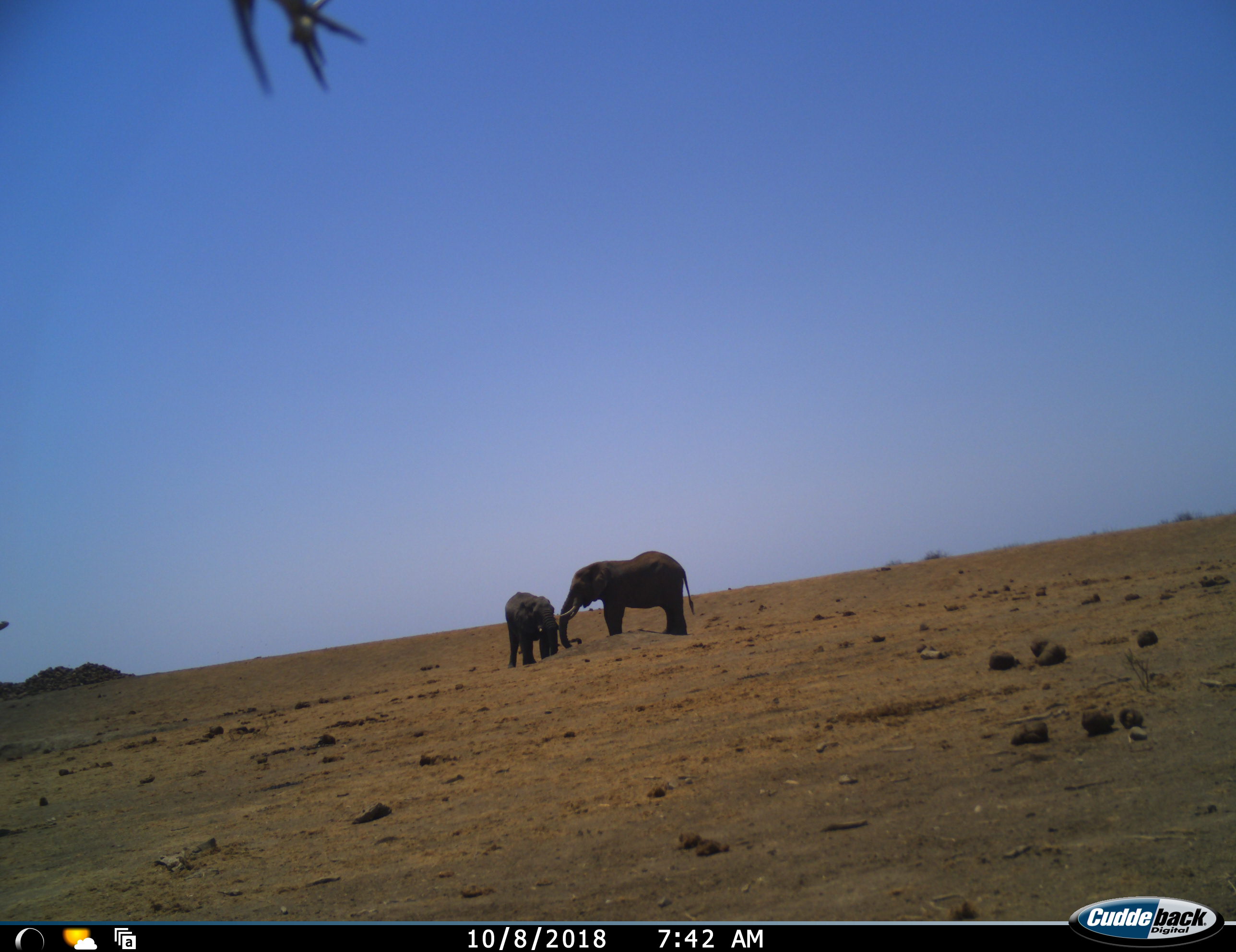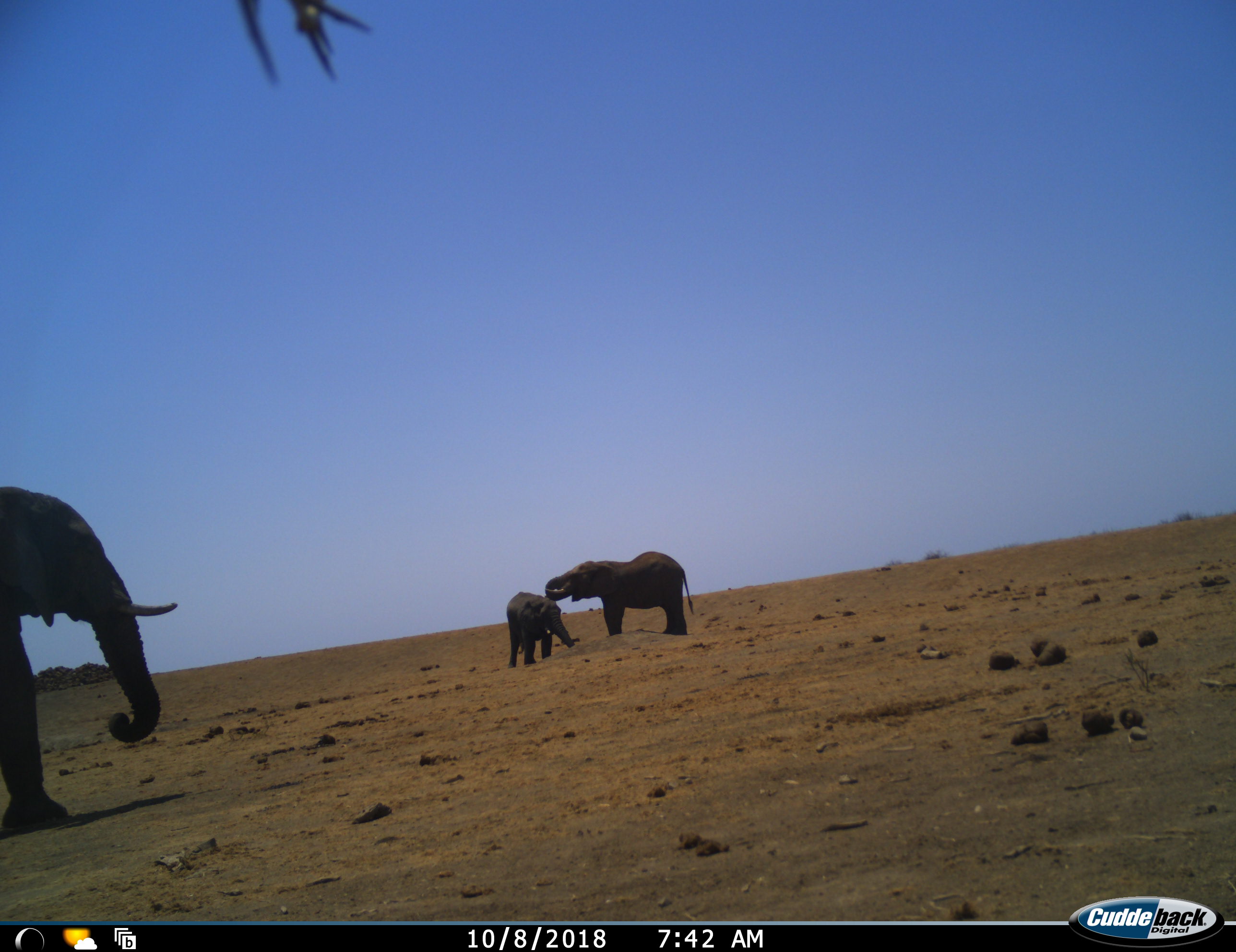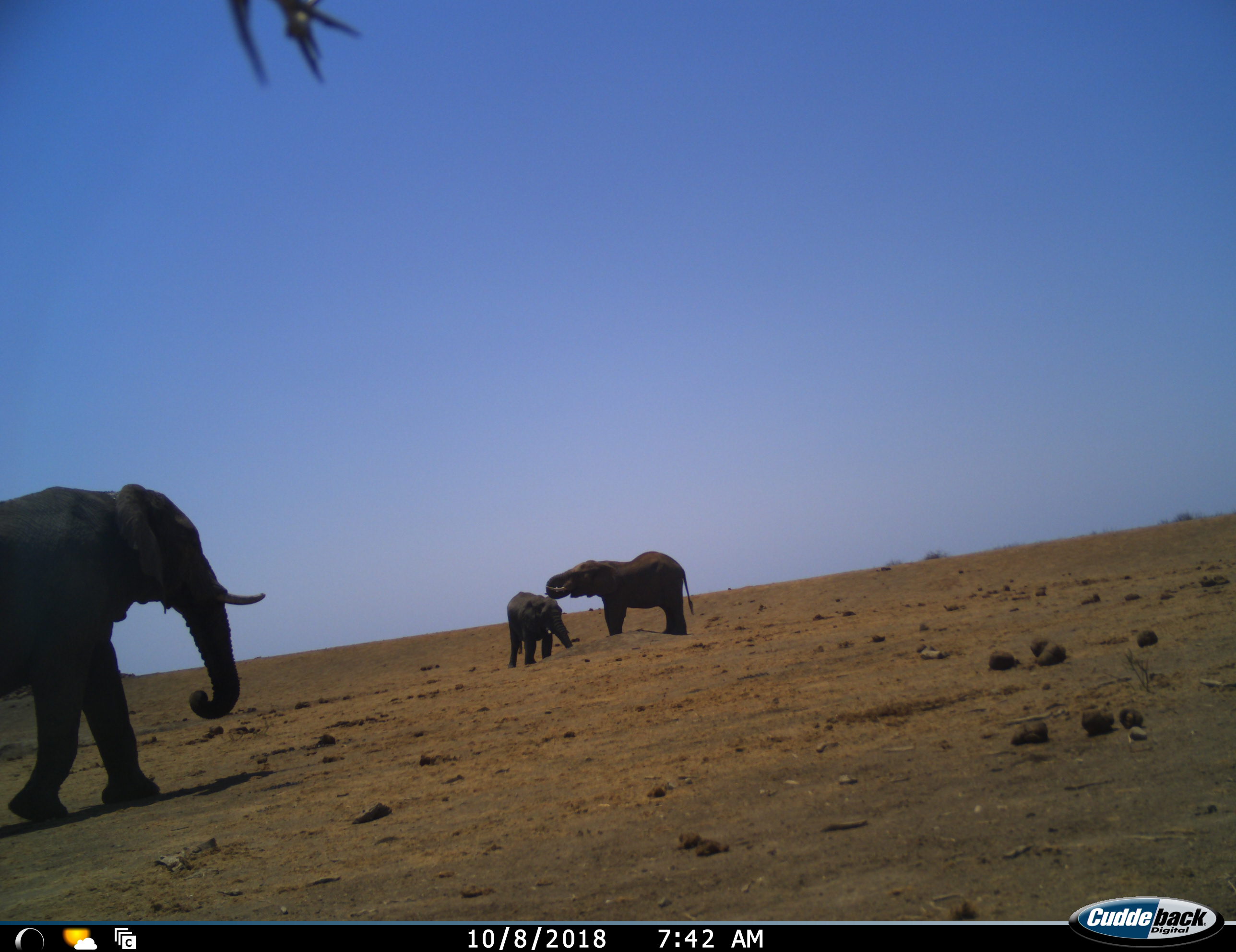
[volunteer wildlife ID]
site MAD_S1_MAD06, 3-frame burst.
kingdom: Animalia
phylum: Chordata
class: Mammalia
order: Proboscidea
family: Elephantidae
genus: Loxodonta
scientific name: Loxodonta africana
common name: african bush elephant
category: elephant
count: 3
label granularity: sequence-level